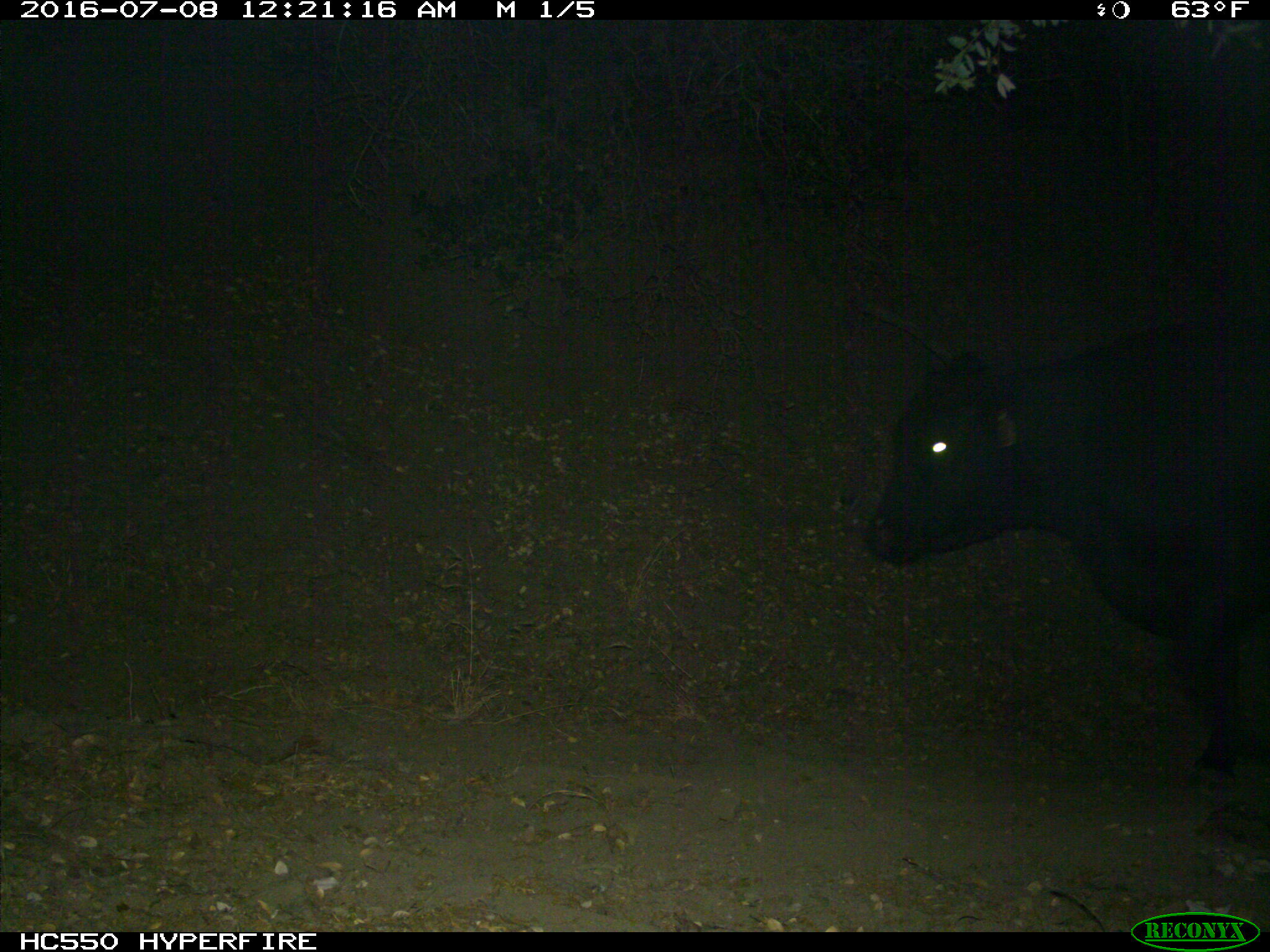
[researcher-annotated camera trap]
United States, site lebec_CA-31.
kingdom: Animalia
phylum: Chordata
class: Mammalia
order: Artiodactyla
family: Bovidae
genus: Bos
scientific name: Bos taurus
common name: domestic cow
Bos taurus (domestic cow).